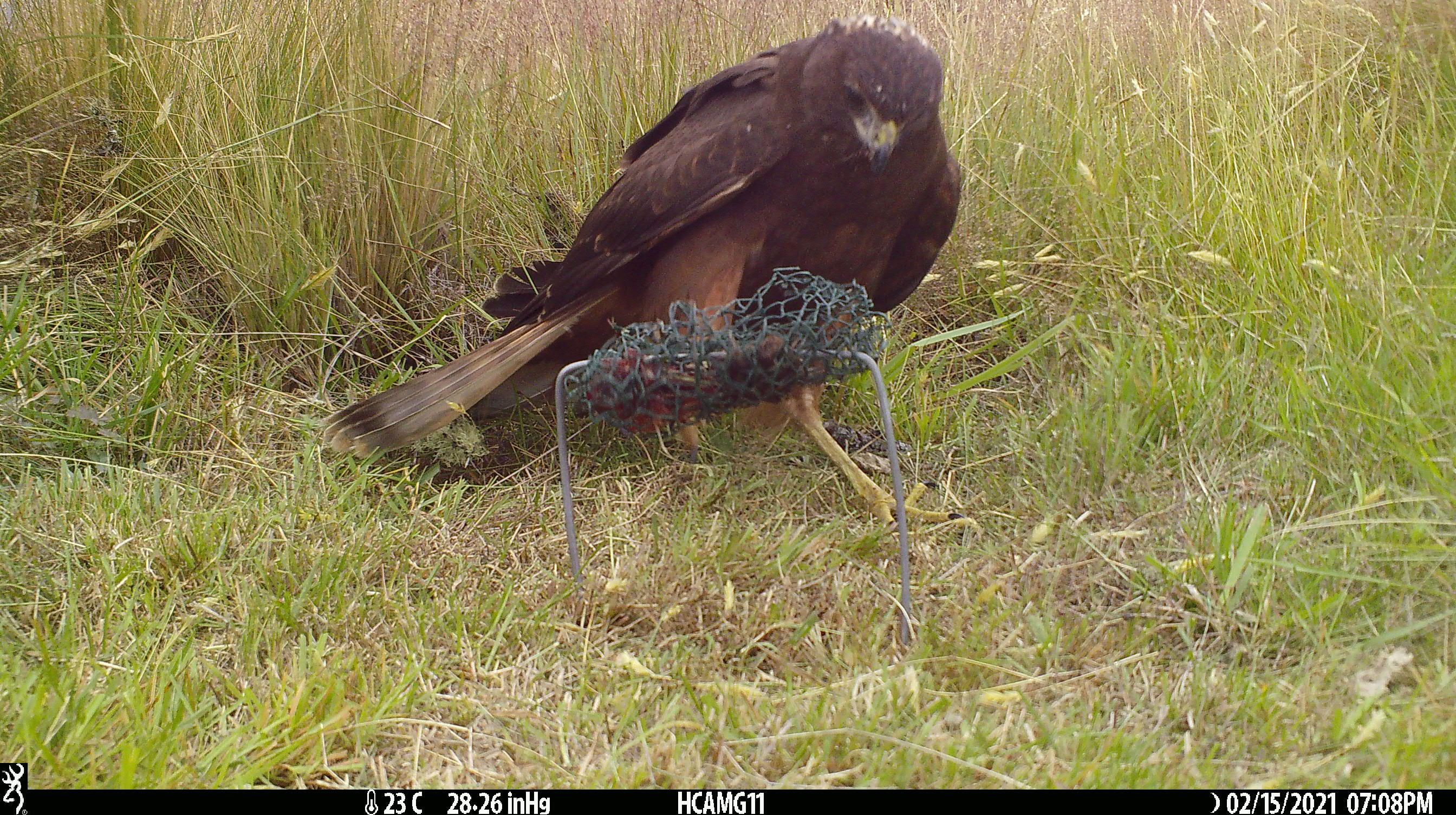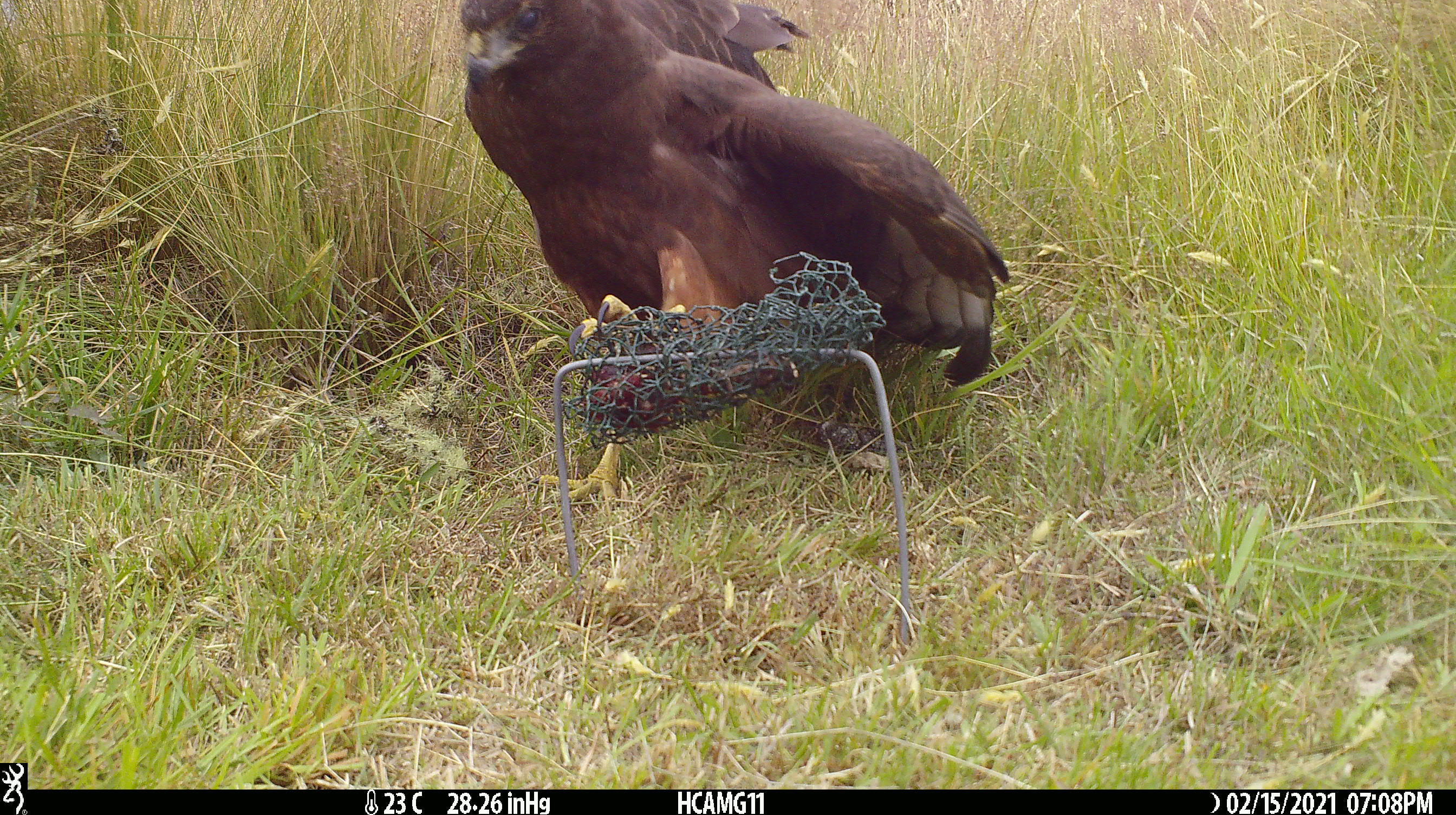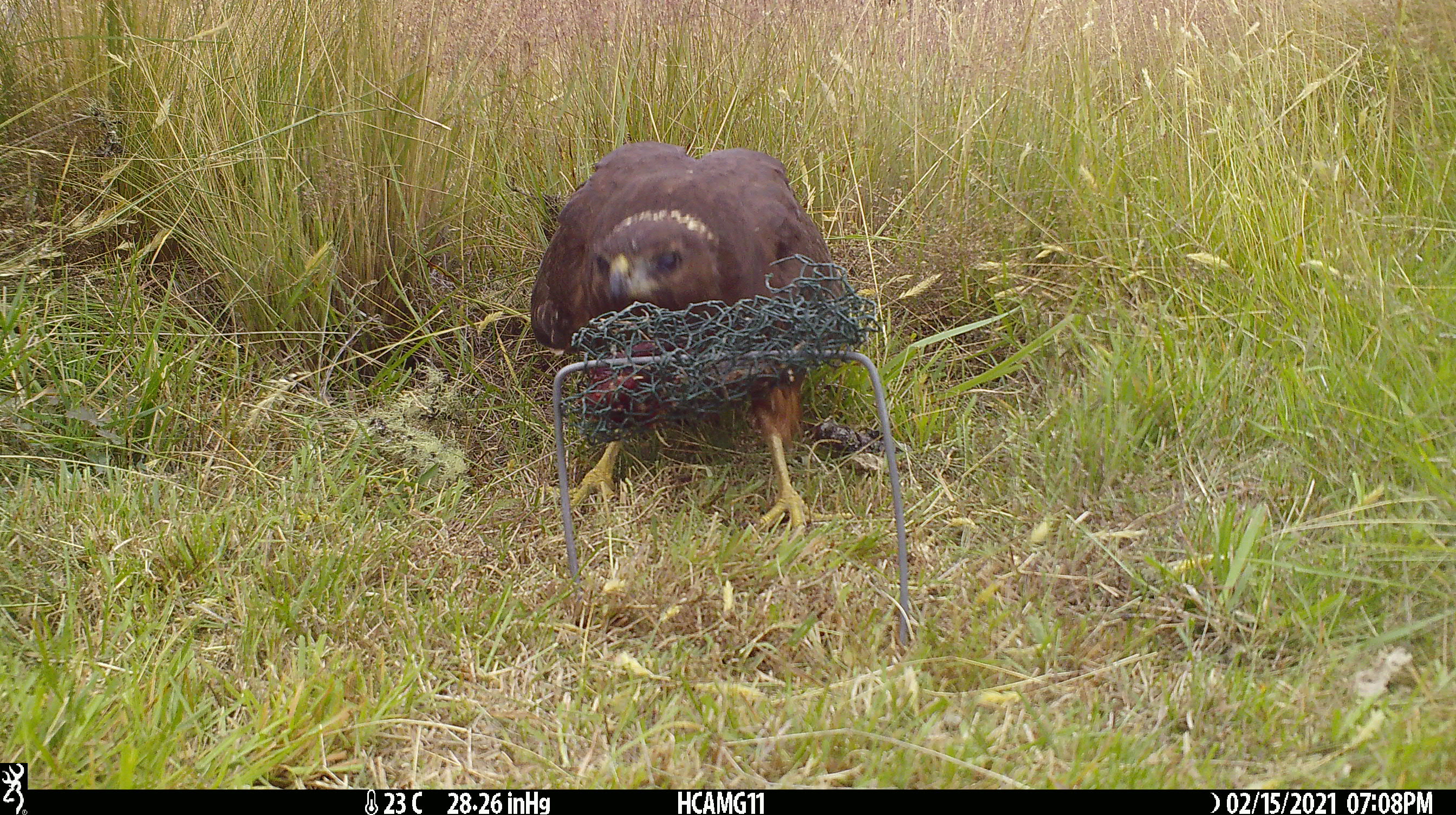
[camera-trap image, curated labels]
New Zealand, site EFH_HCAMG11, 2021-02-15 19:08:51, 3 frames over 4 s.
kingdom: Animalia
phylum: Chordata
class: Aves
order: Accipitriformes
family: Accipitridae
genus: Circus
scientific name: Circus approximans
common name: swamp harrier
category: harrier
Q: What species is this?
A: Harrier (swamp harrier) (Circus approximans).